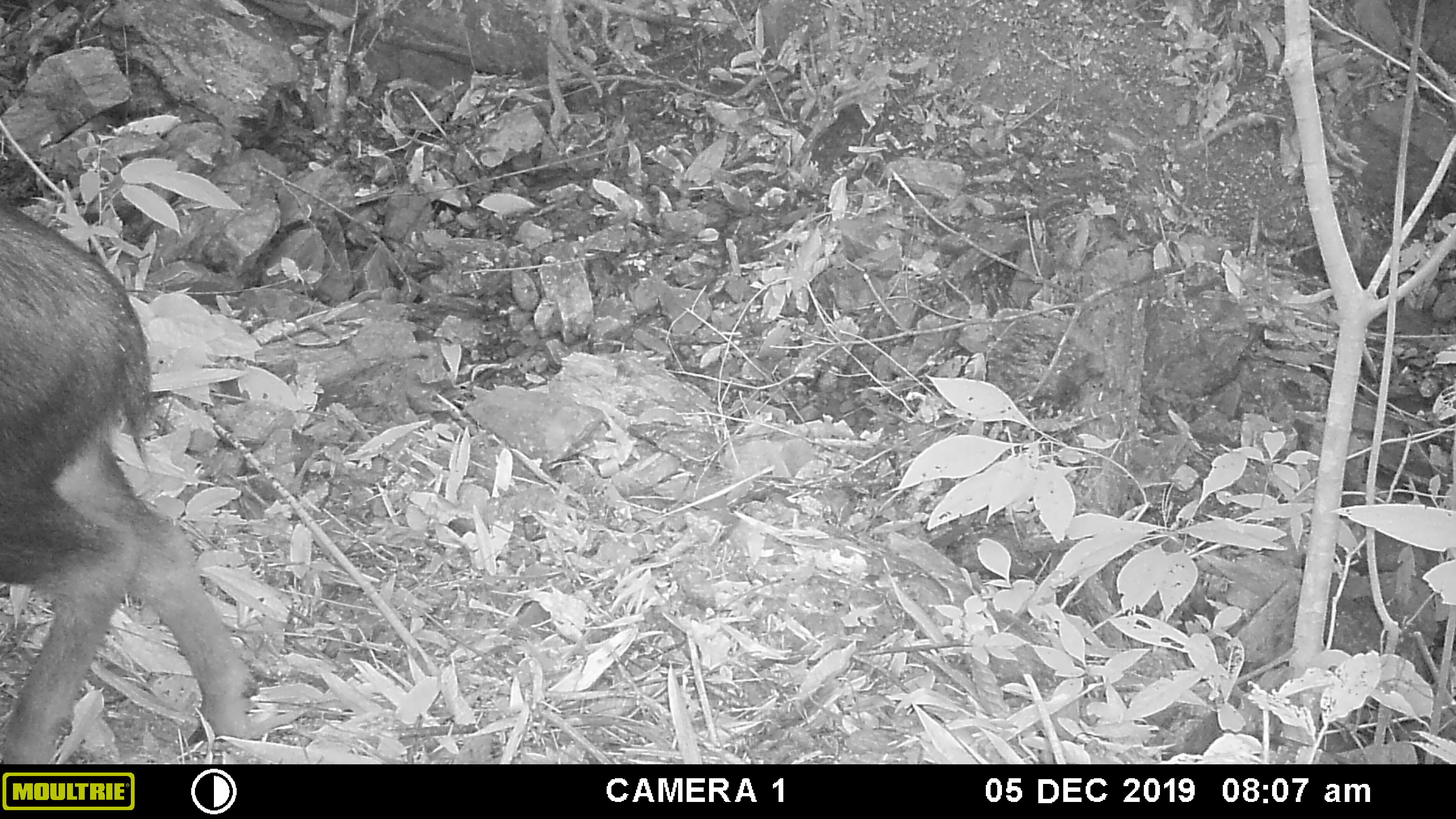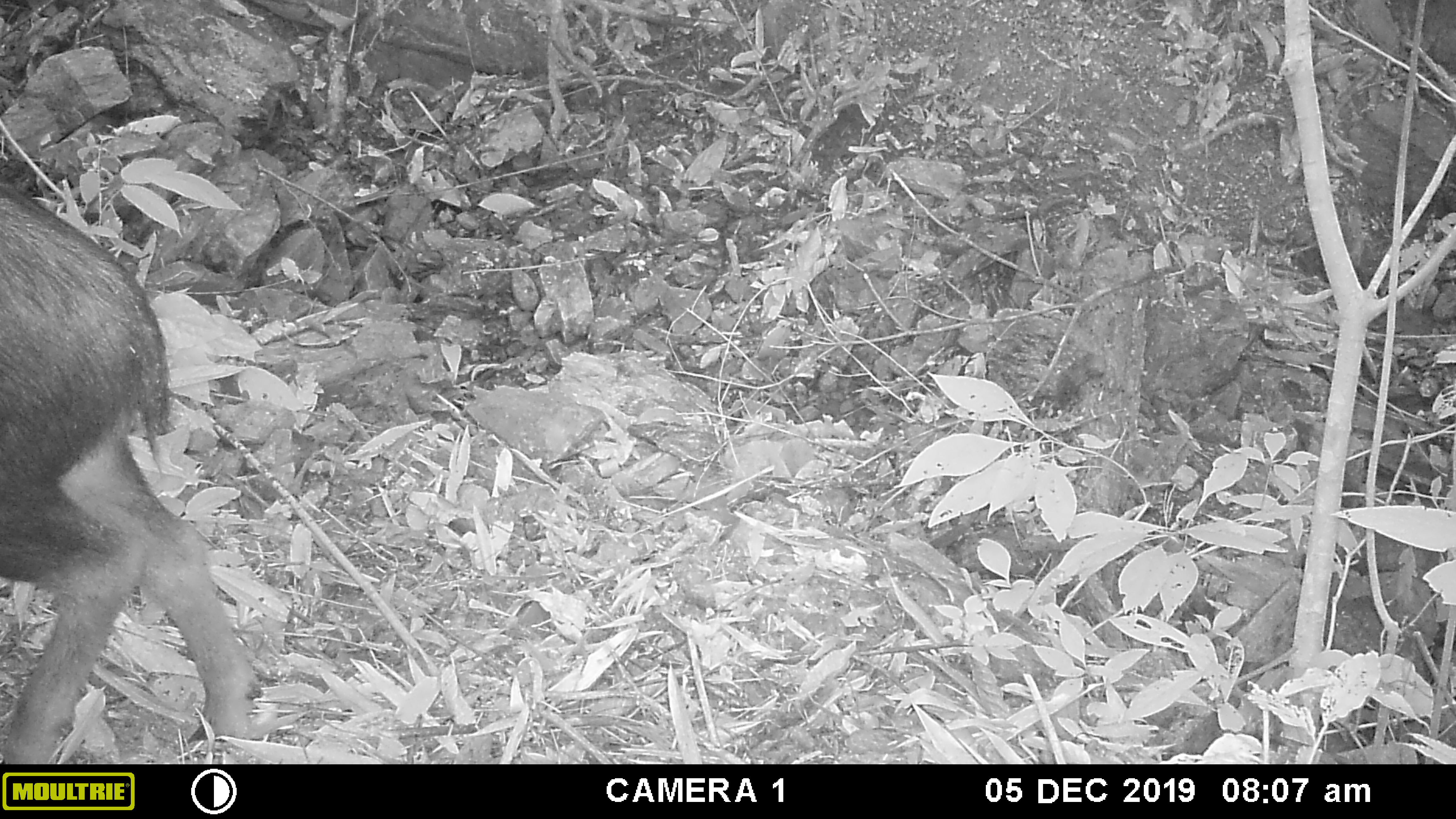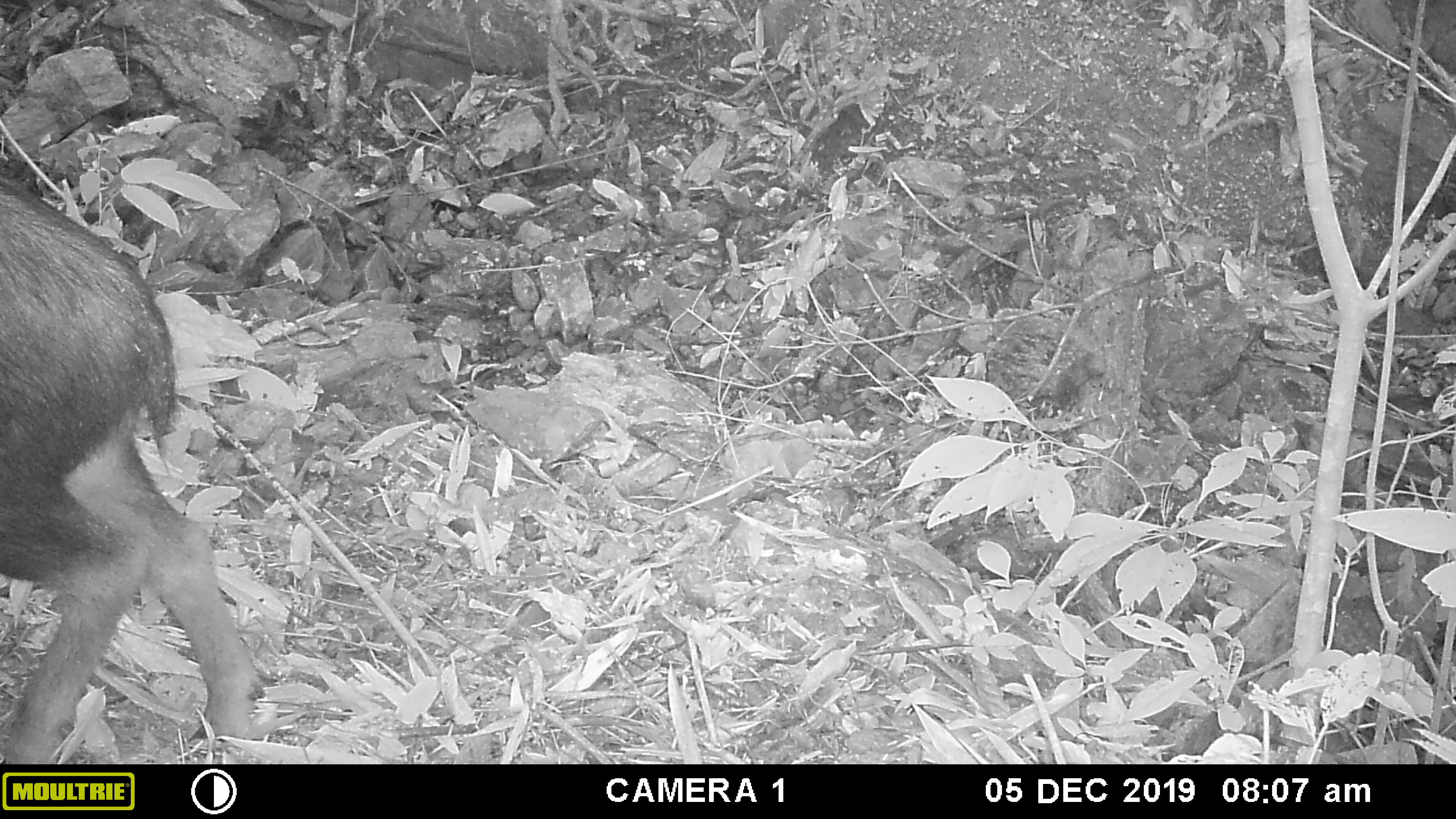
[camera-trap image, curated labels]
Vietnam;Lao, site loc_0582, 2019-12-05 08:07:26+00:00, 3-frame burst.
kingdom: Animalia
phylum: Chordata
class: Mammalia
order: Artiodactyla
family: Bovidae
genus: Capricornis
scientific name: Capricornis sumatraensis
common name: chinese serow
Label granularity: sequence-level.